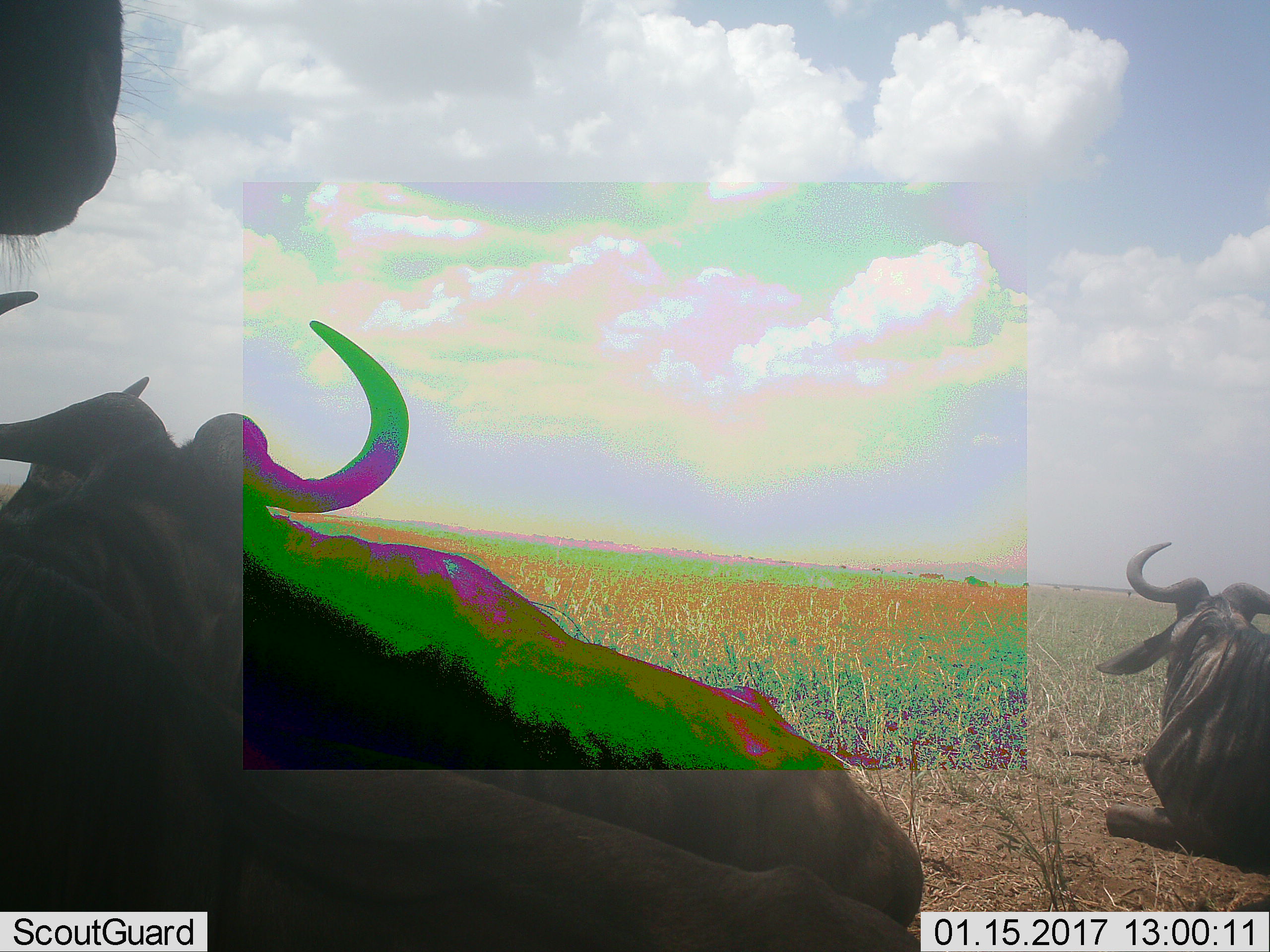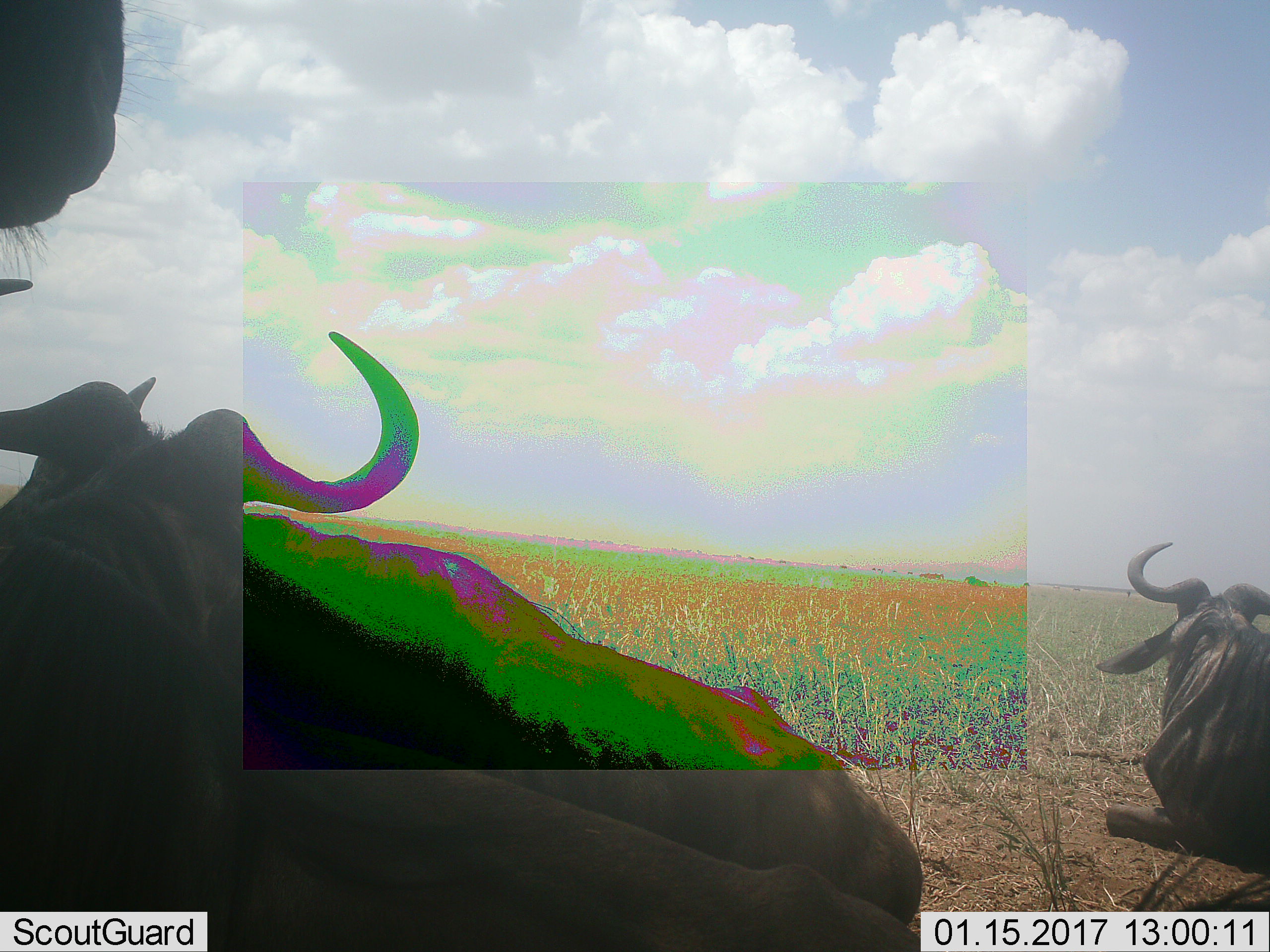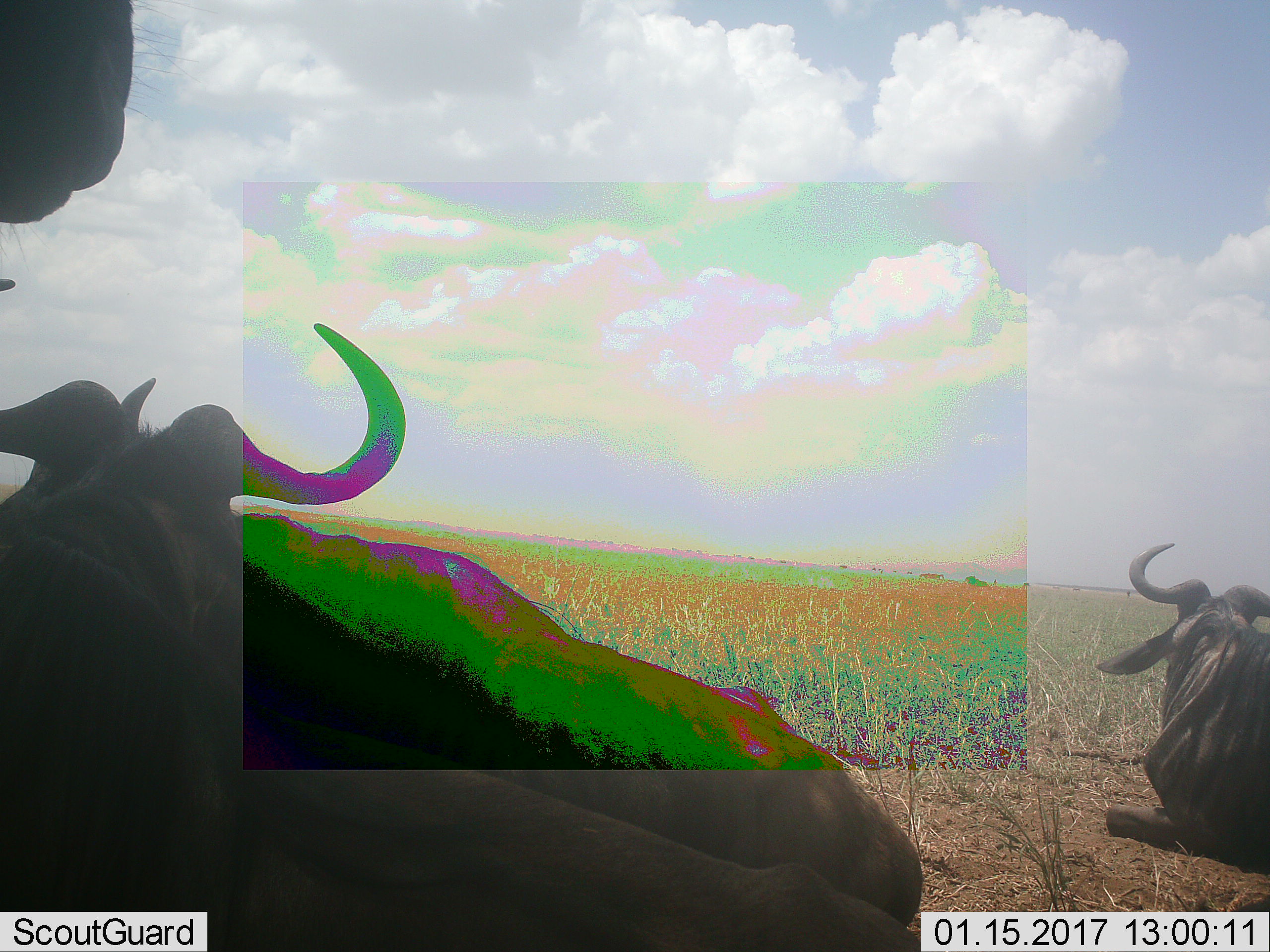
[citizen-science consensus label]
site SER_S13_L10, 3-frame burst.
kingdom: Animalia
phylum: Chordata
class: Mammalia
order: Artiodactyla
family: Bovidae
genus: Connochaetes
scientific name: Connochaetes taurinus taurinus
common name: blue wildebeest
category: wildebeestblue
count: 4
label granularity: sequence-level